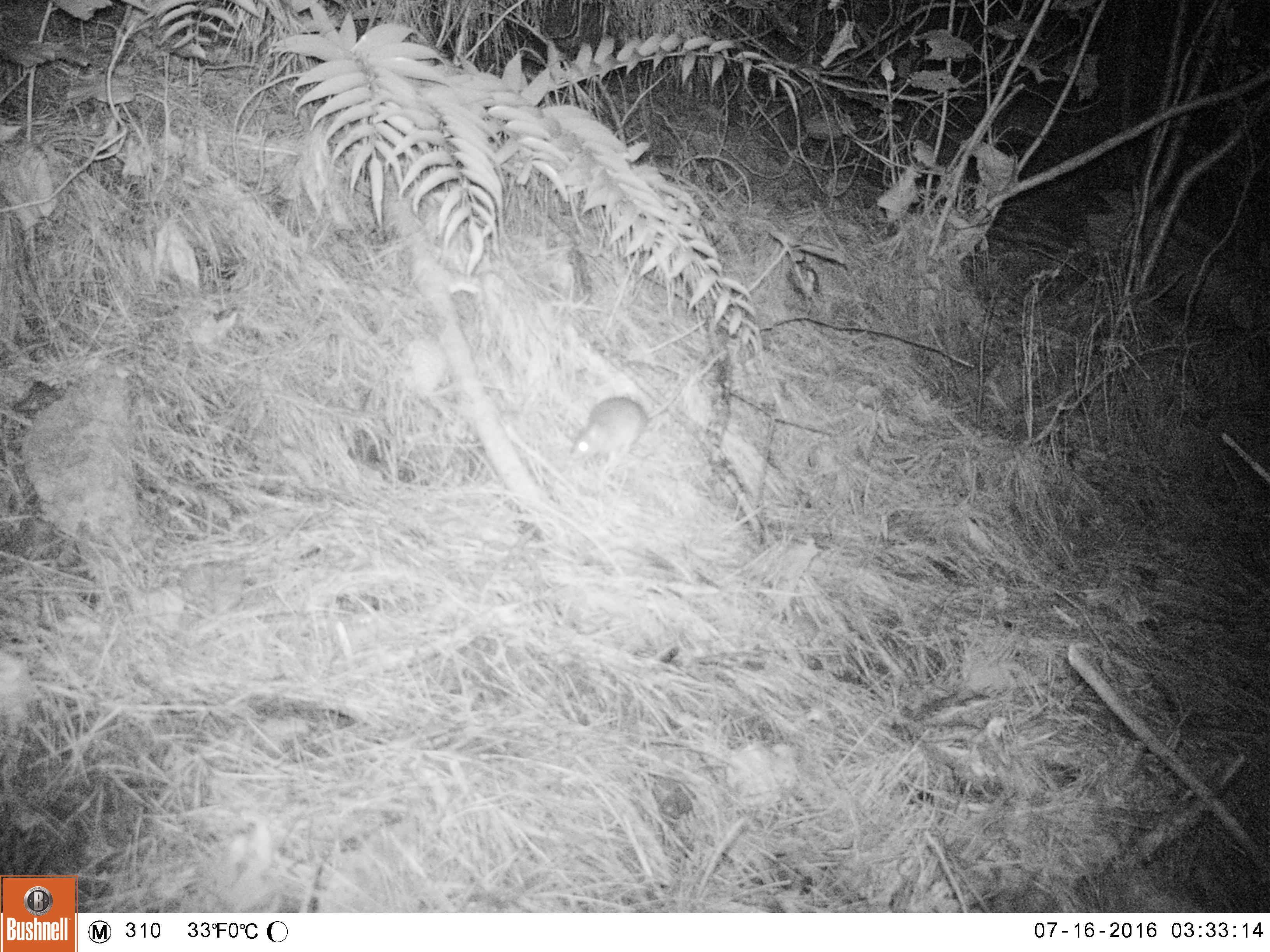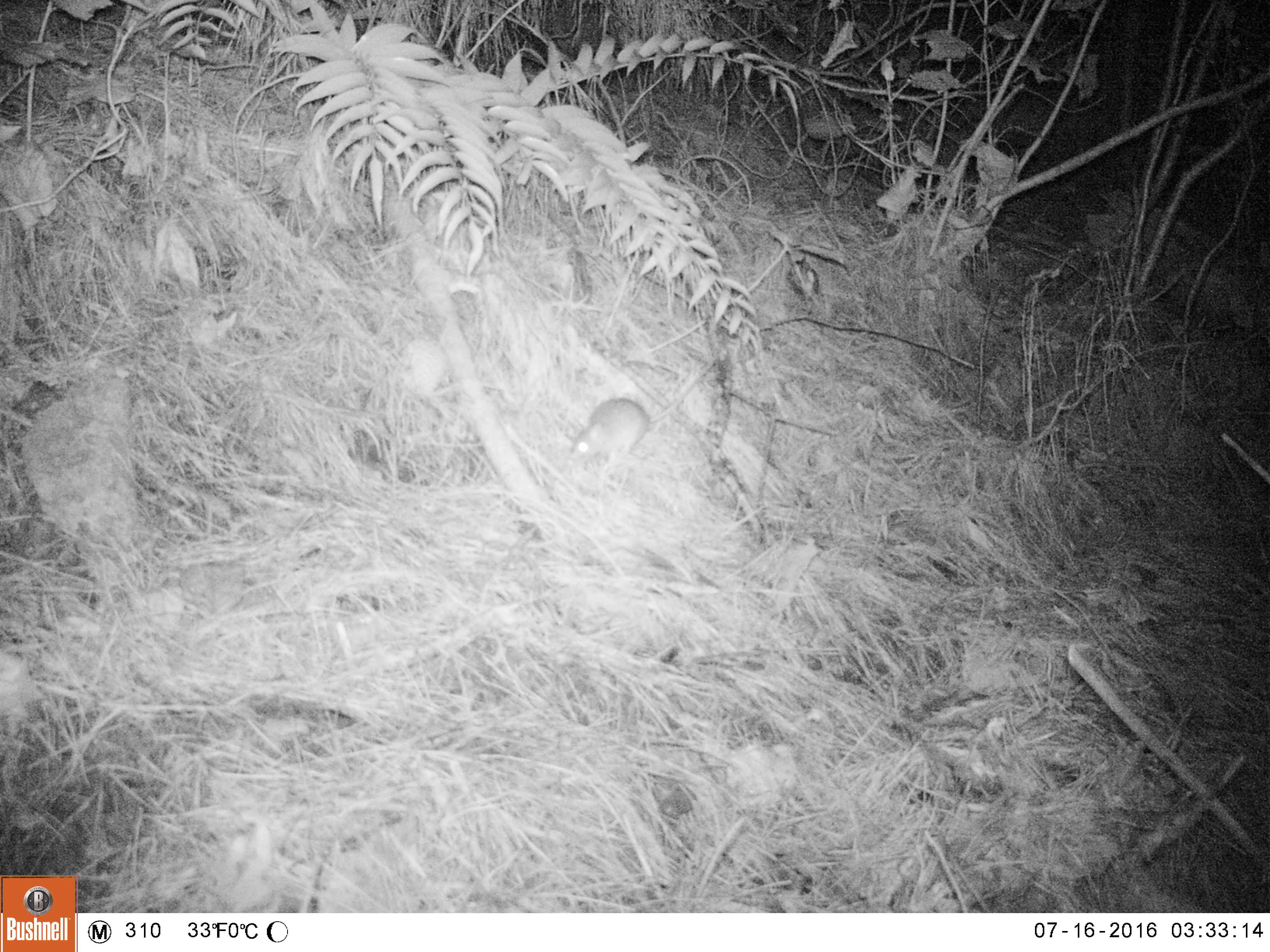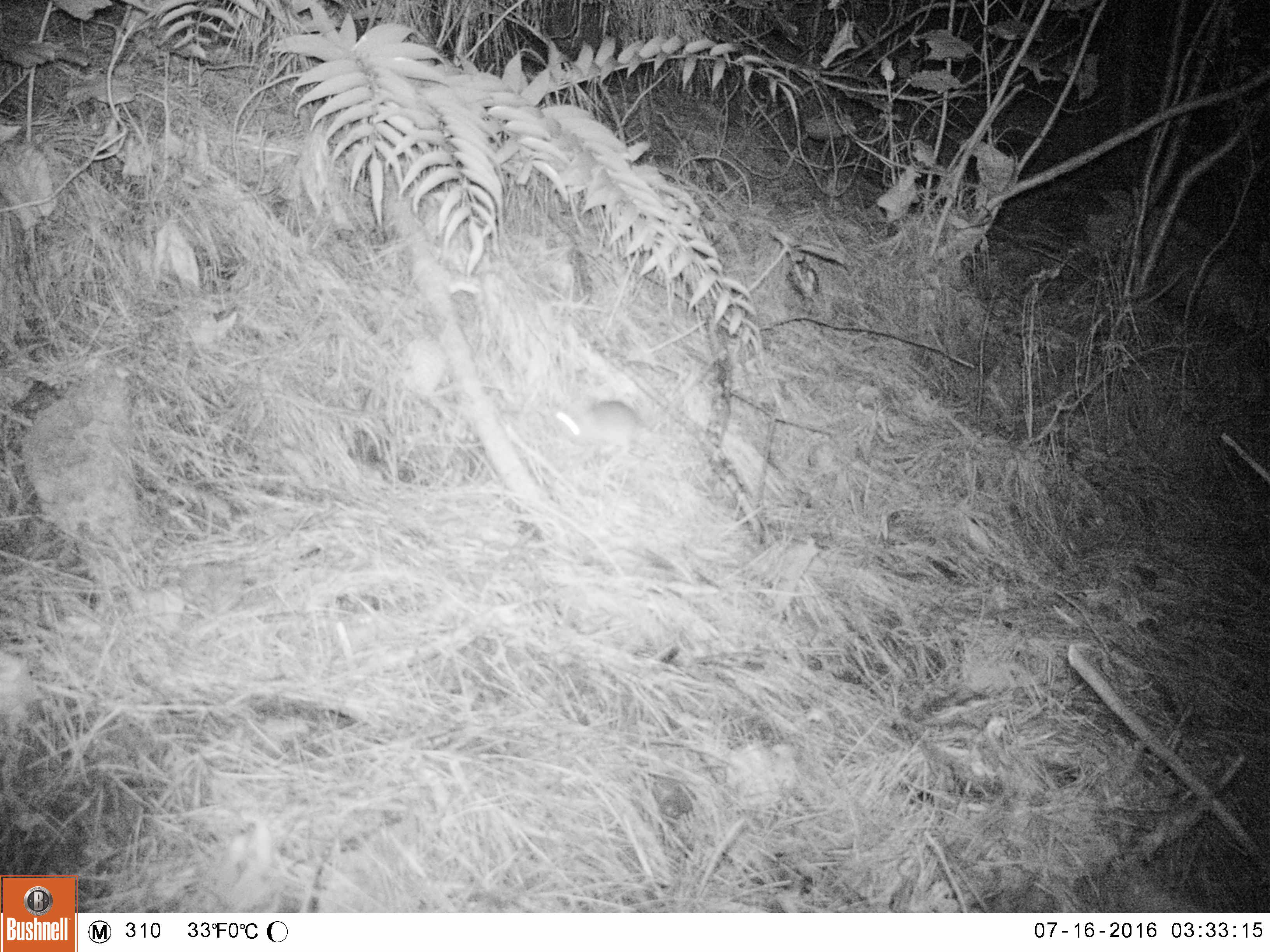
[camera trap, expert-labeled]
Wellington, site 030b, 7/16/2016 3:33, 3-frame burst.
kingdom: Animalia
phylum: Chordata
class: Mammalia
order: Rodentia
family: Muridae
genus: Rattus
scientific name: Rattus rattus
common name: ship rat